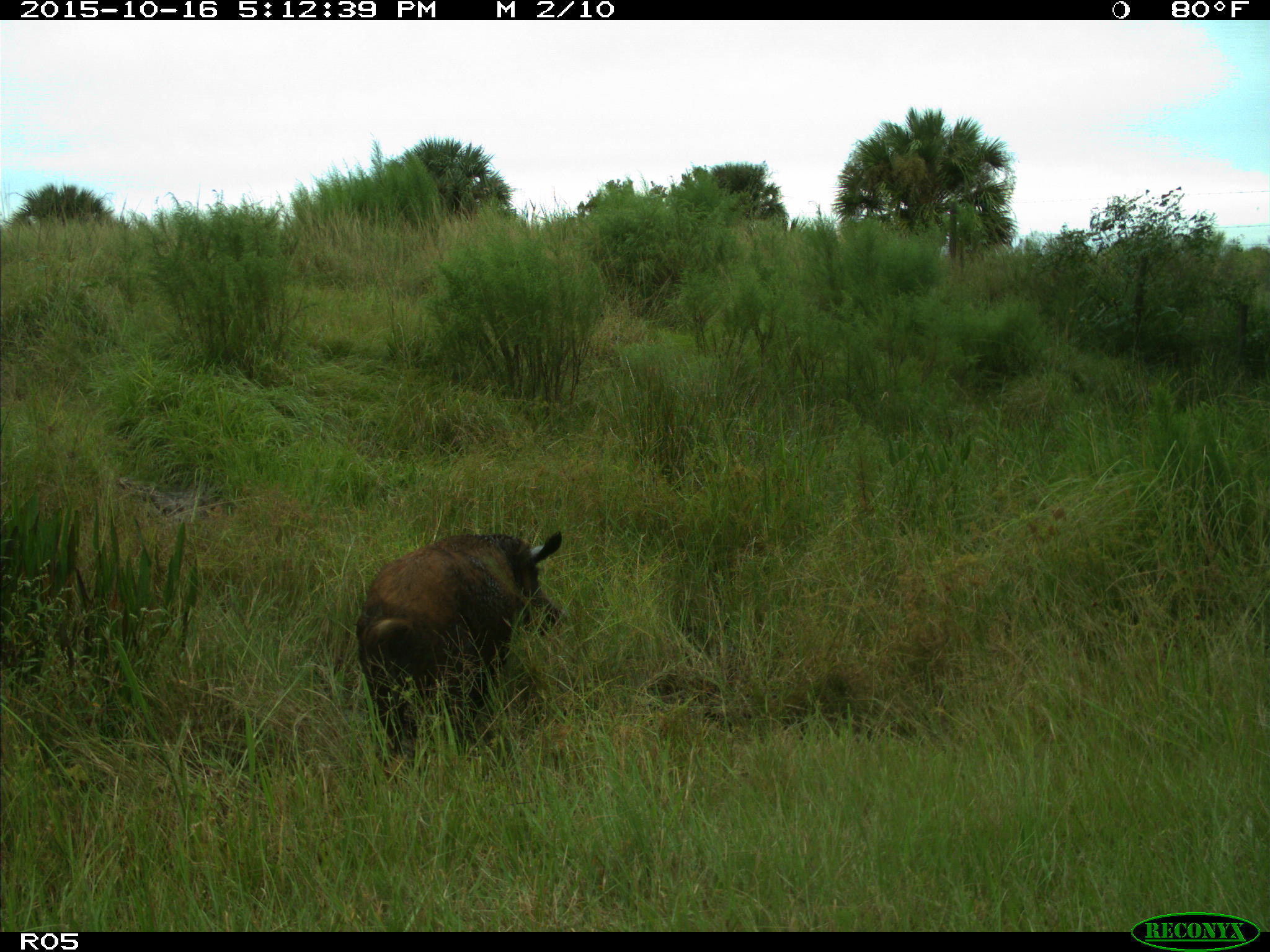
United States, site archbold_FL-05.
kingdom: Animalia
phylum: Chordata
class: Mammalia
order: Artiodactyla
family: Suidae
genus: Sus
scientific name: Sus scrofa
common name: wild boar